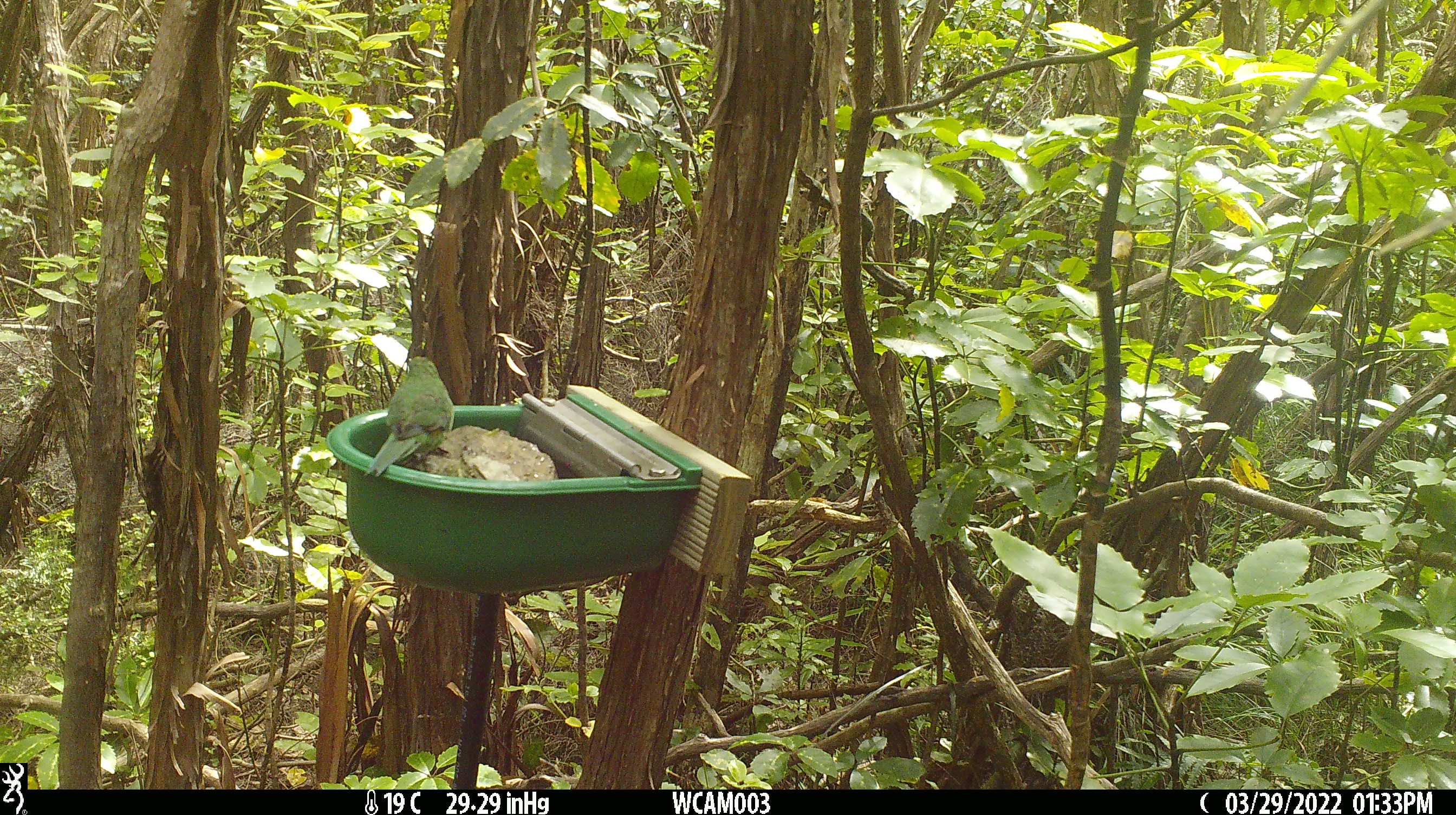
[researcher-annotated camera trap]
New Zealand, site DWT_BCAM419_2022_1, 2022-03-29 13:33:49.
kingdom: Animalia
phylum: Chordata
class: Aves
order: Psittaciformes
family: Psittaculidae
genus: Cyanoramphus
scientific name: Cyanoramphus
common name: parakeet